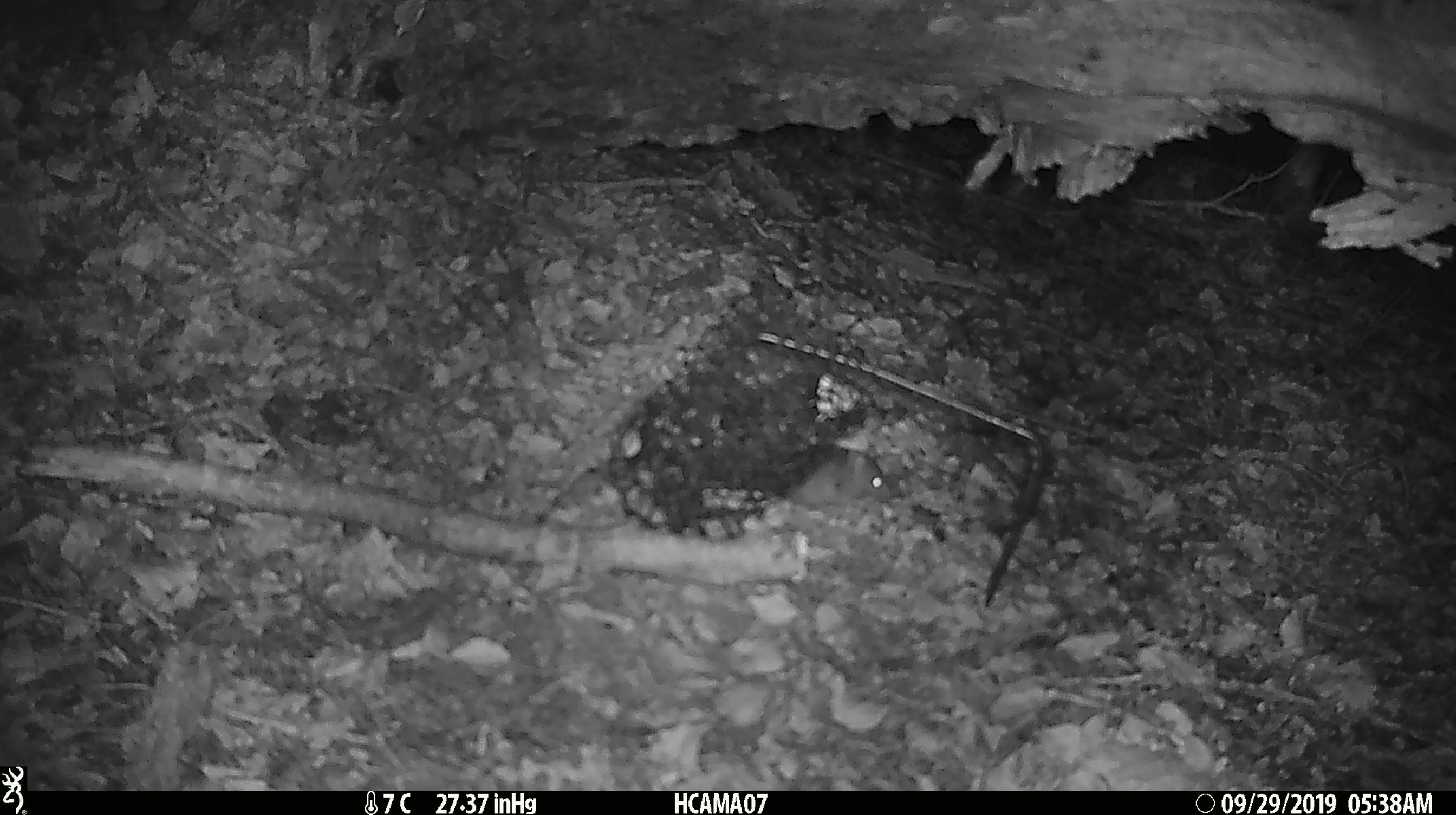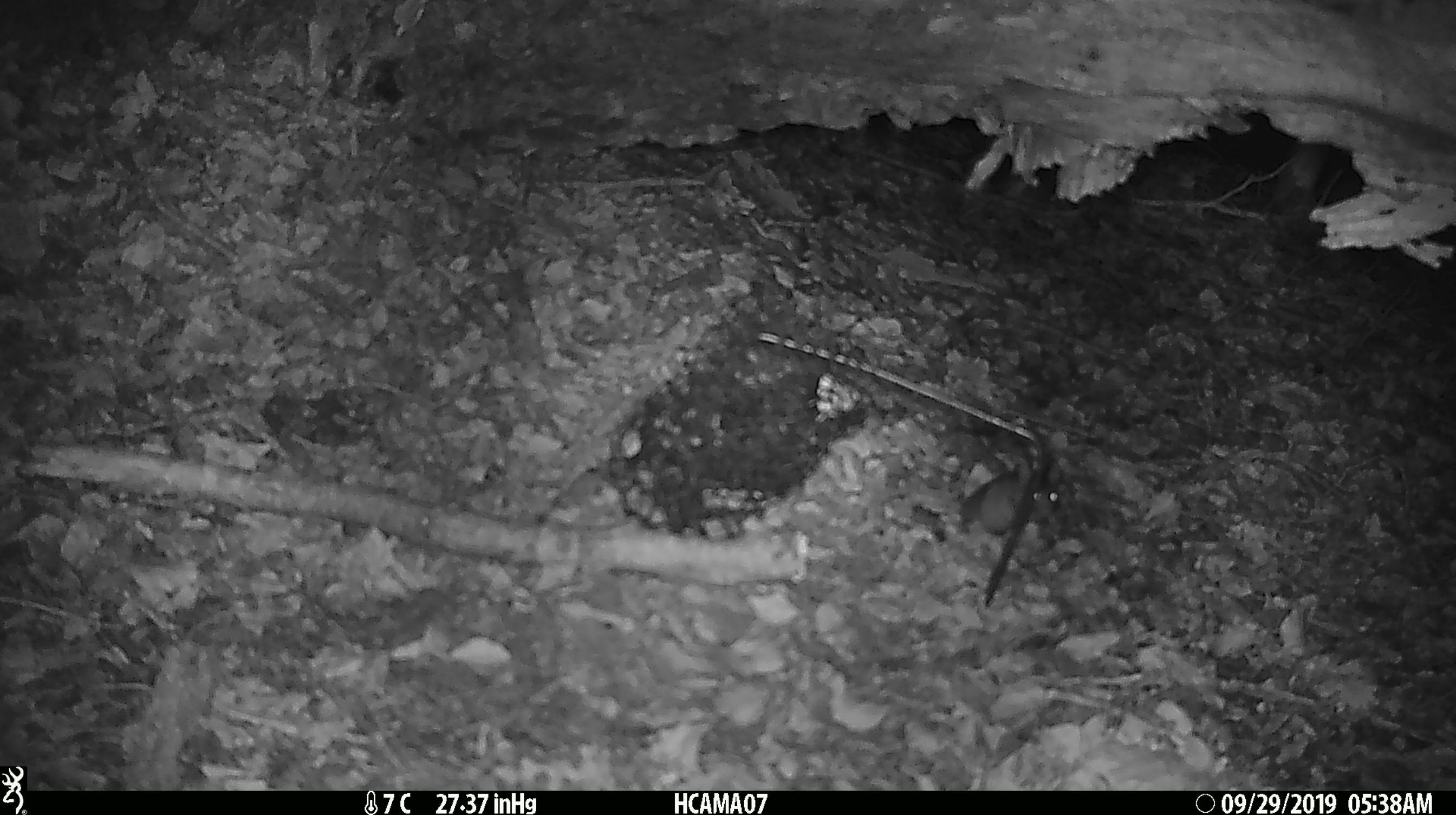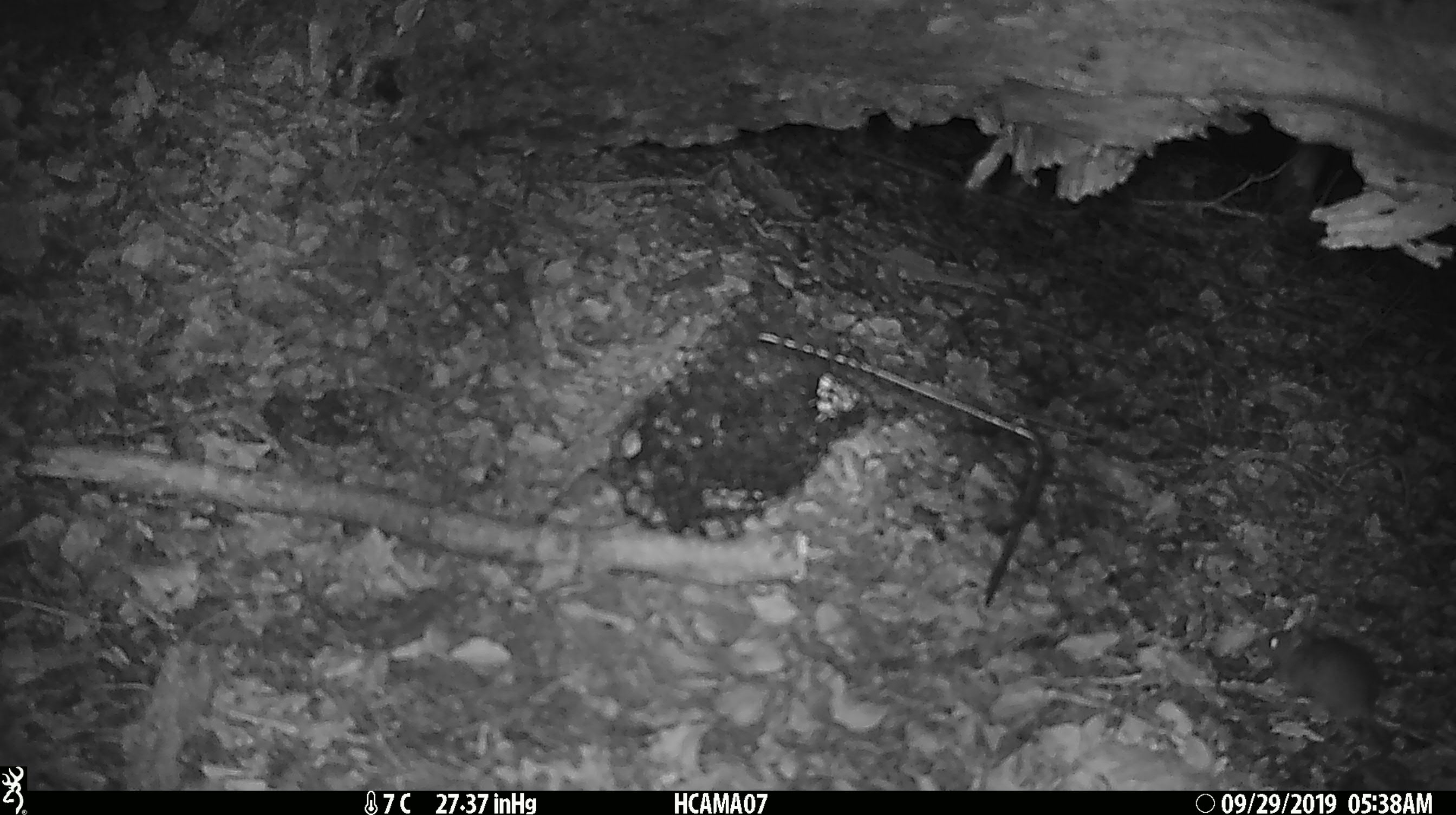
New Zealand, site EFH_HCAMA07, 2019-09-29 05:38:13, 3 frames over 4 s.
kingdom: Animalia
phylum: Chordata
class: Mammalia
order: Rodentia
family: Muridae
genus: Mus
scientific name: Mus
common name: mouse